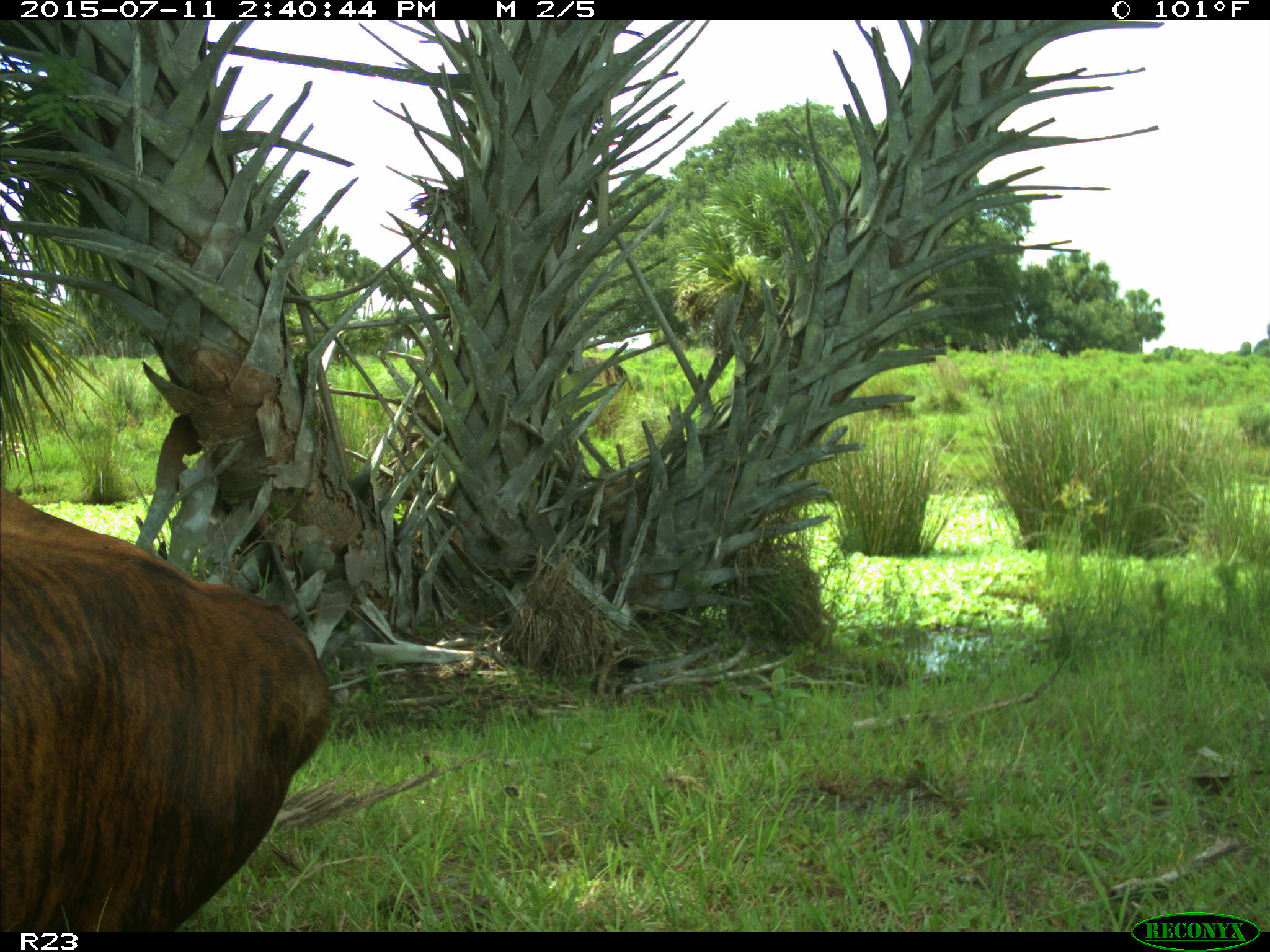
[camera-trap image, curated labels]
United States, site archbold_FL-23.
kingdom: Animalia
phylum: Chordata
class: Mammalia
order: Artiodactyla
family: Bovidae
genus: Bos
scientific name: Bos taurus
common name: domestic cow